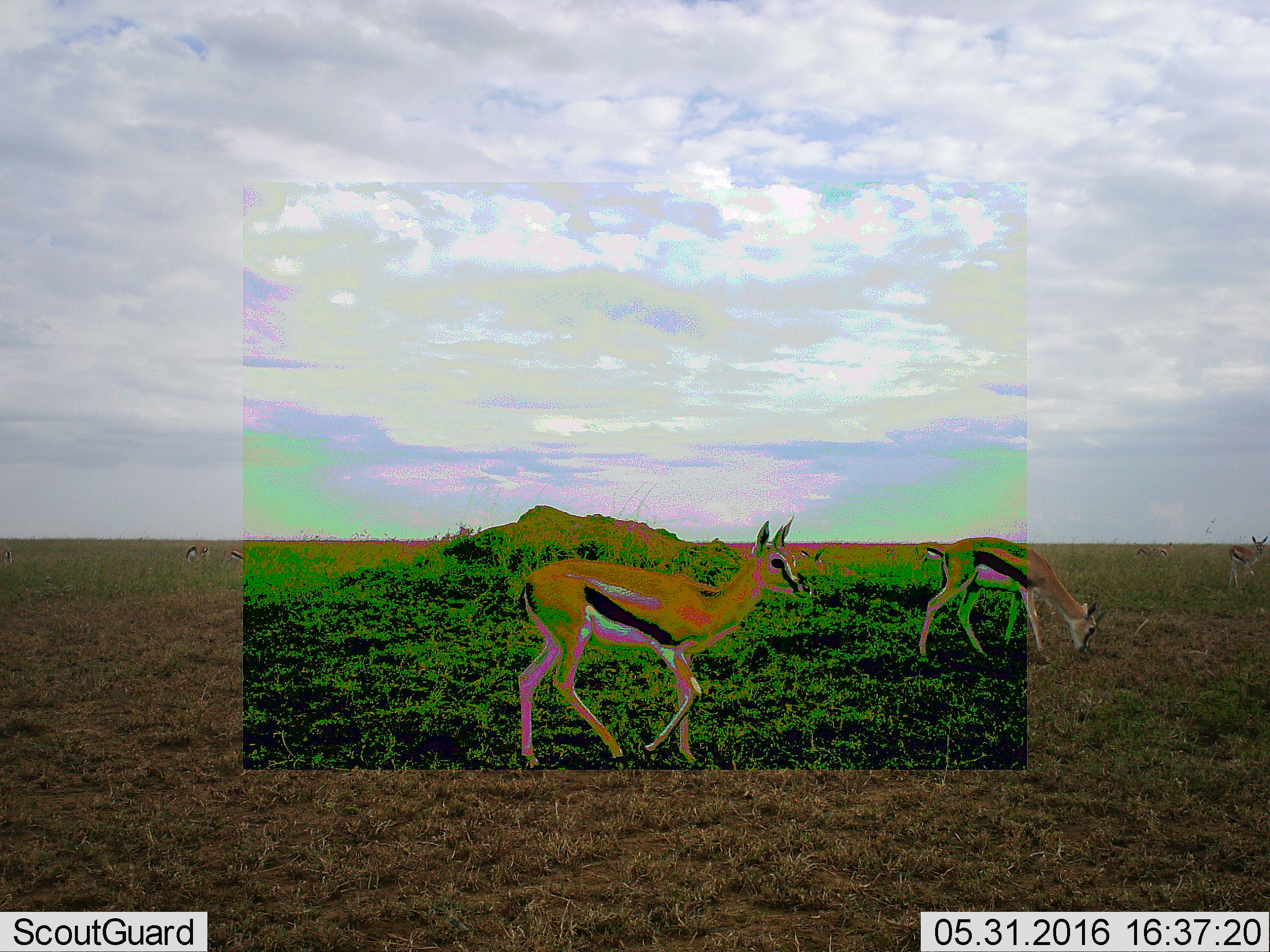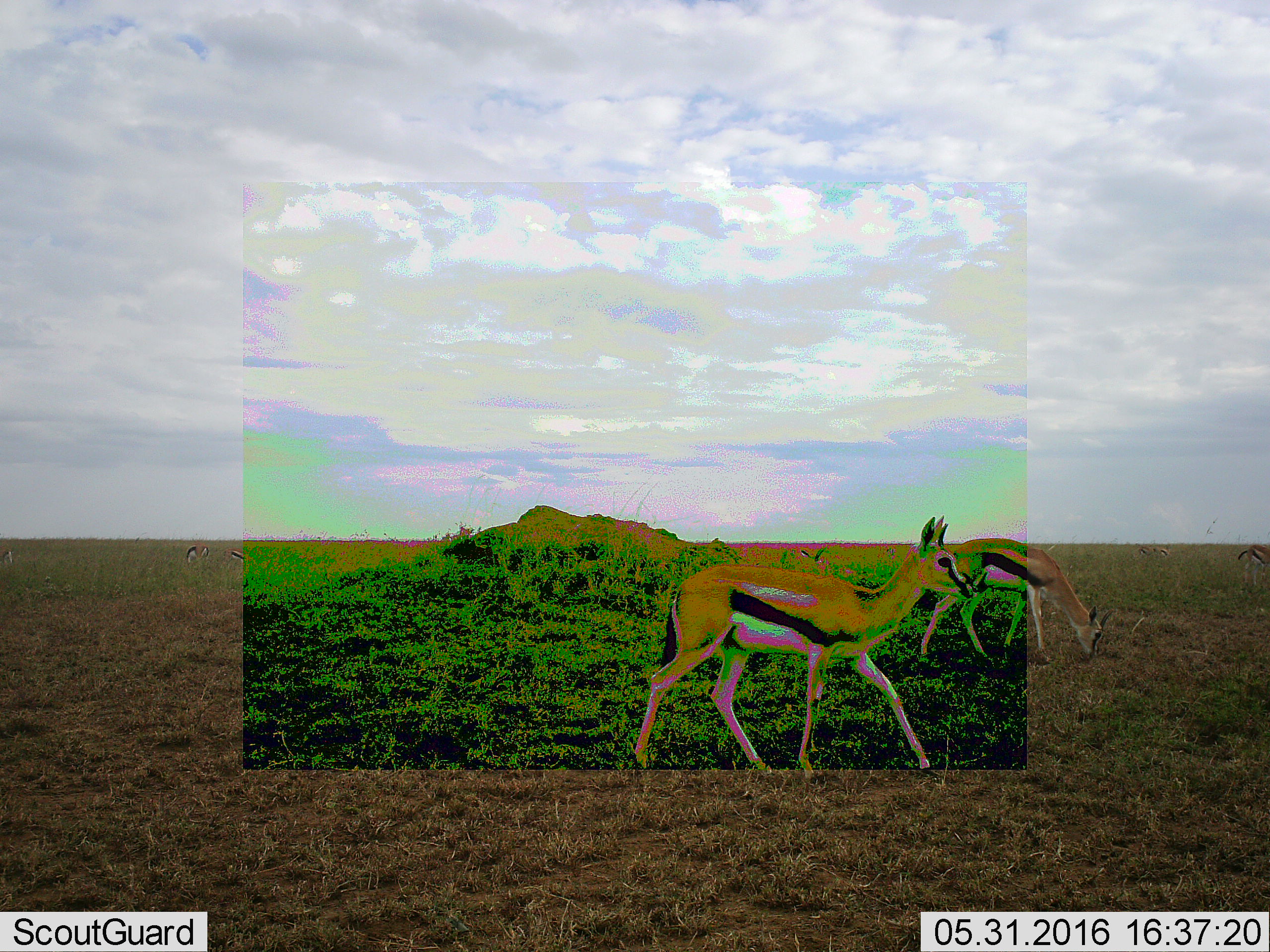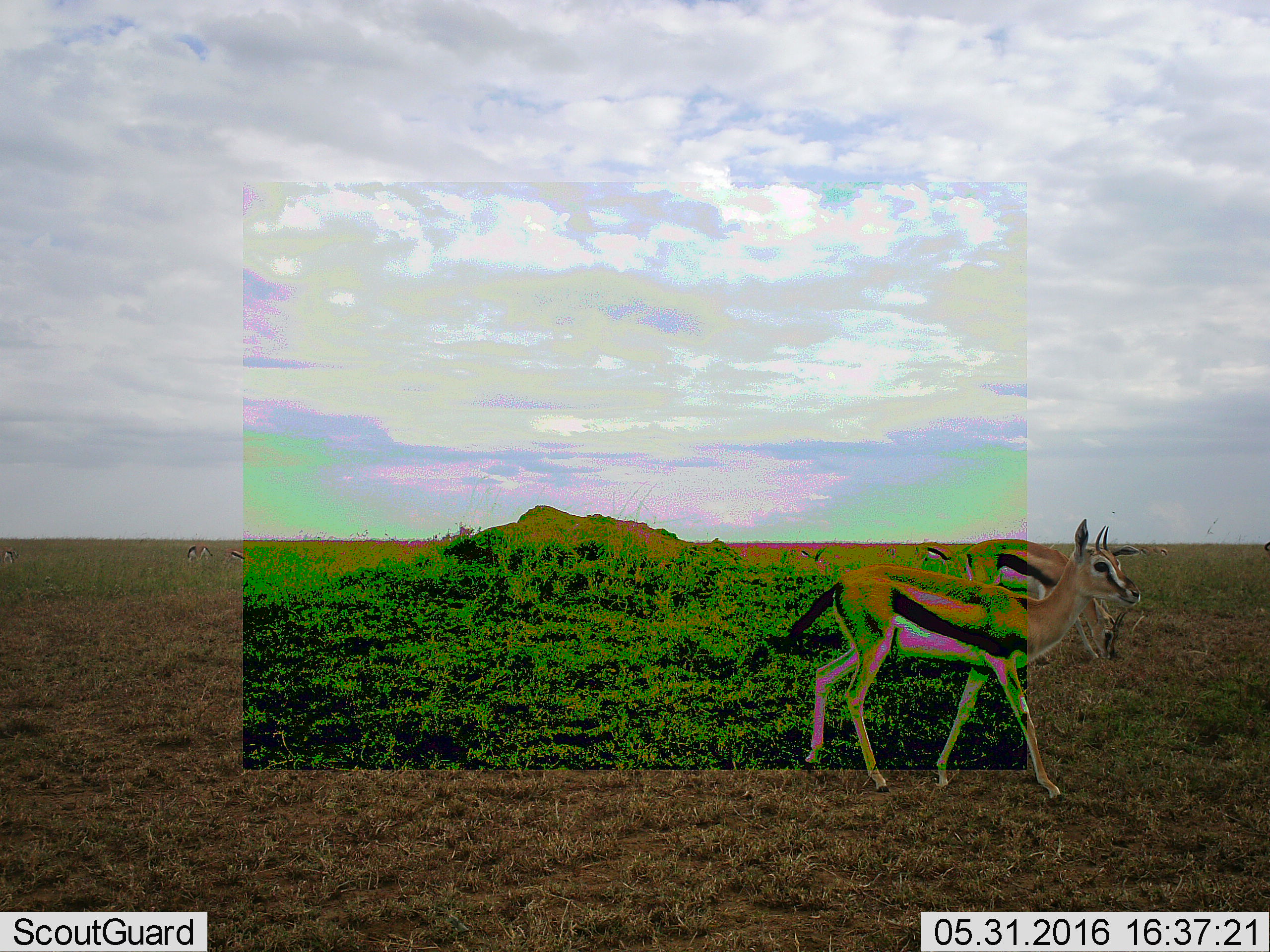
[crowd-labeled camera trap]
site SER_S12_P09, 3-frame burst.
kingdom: Animalia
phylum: Chordata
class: Mammalia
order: Artiodactyla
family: Bovidae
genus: Eudorcas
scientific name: Eudorcas thomsonii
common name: thomson's gazelle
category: gazellethomsons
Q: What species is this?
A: Gazellethomsons (thomson's gazelle) (Eudorcas thomsonii).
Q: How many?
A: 9.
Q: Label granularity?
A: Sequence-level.